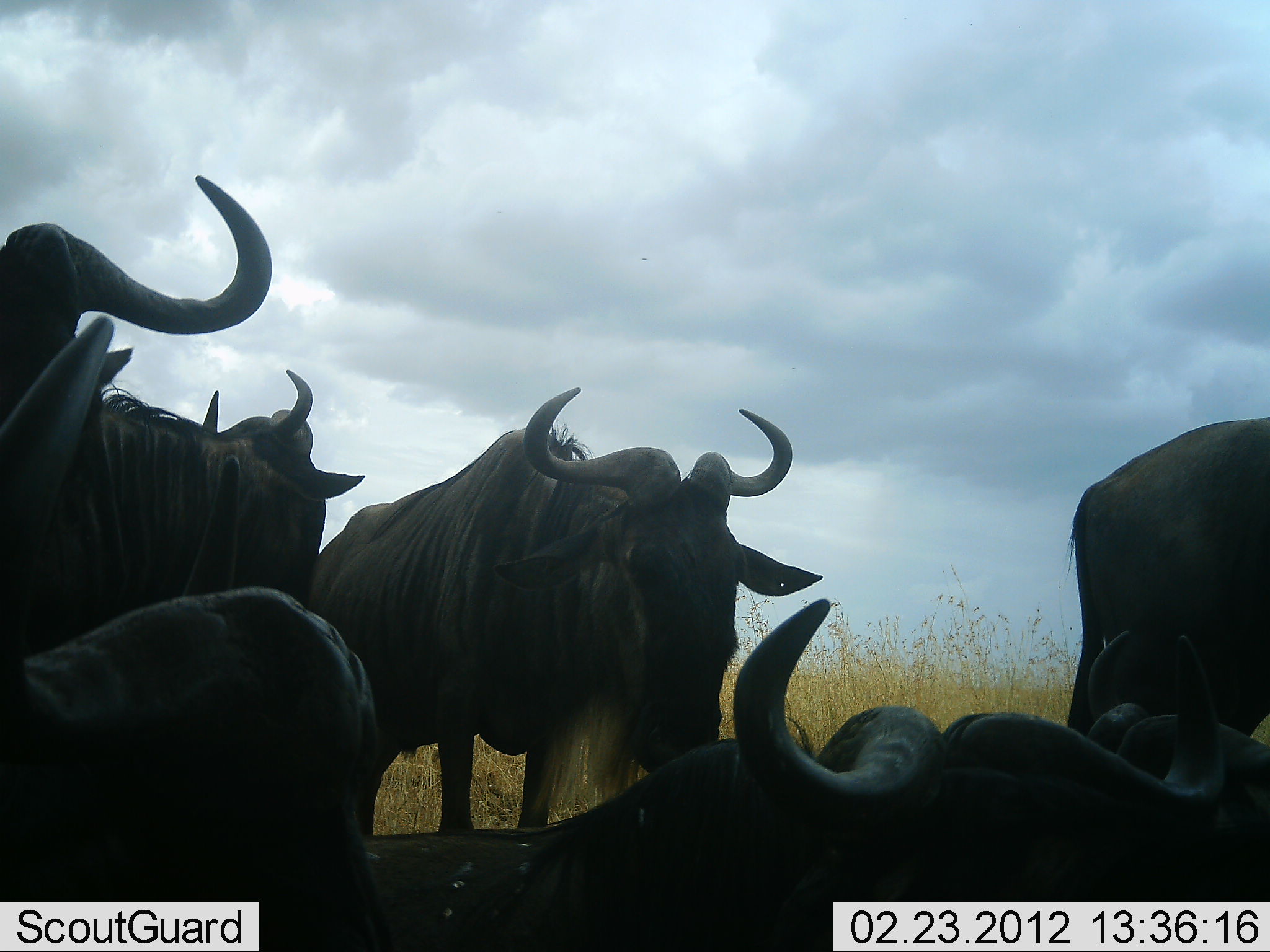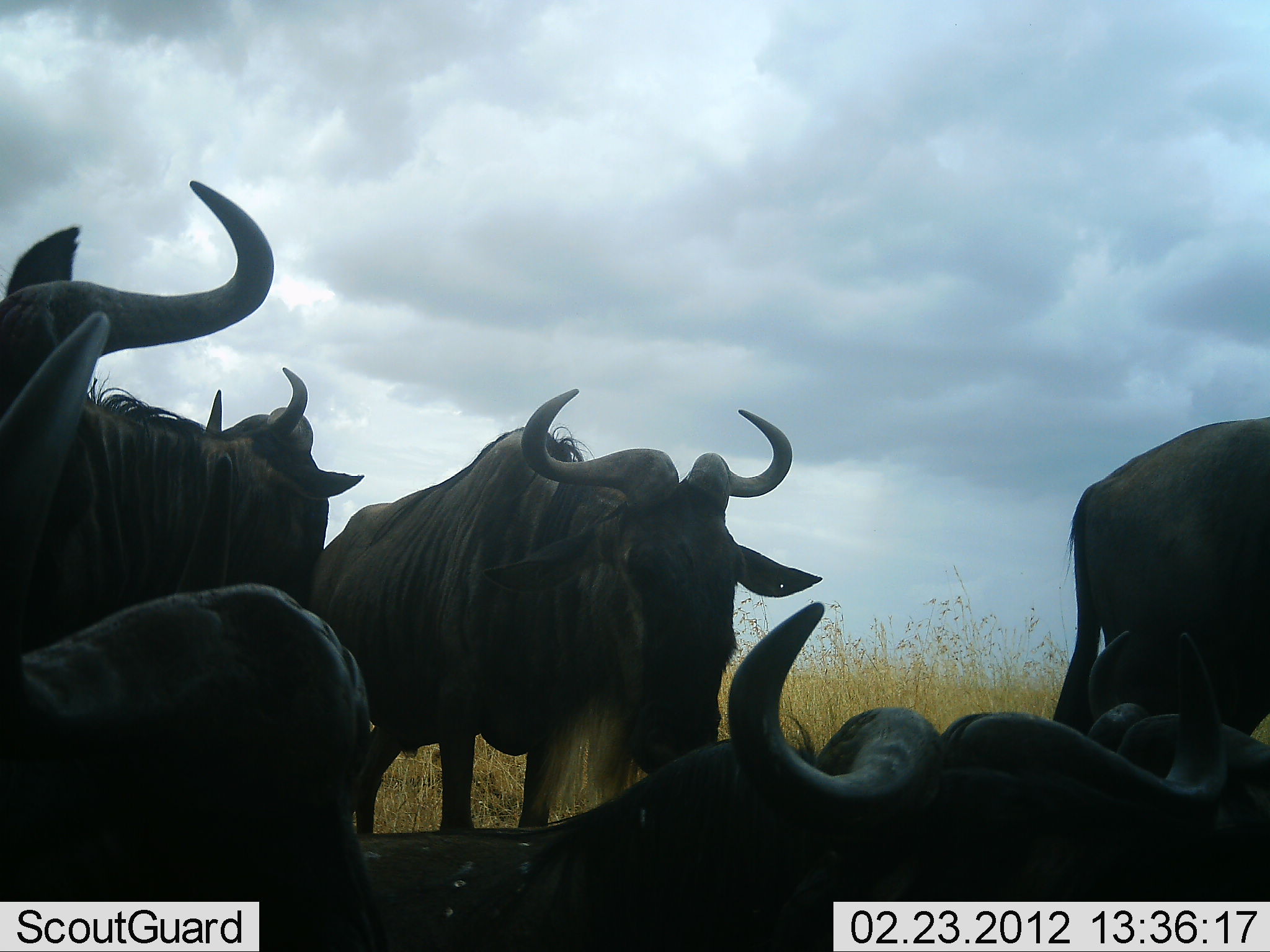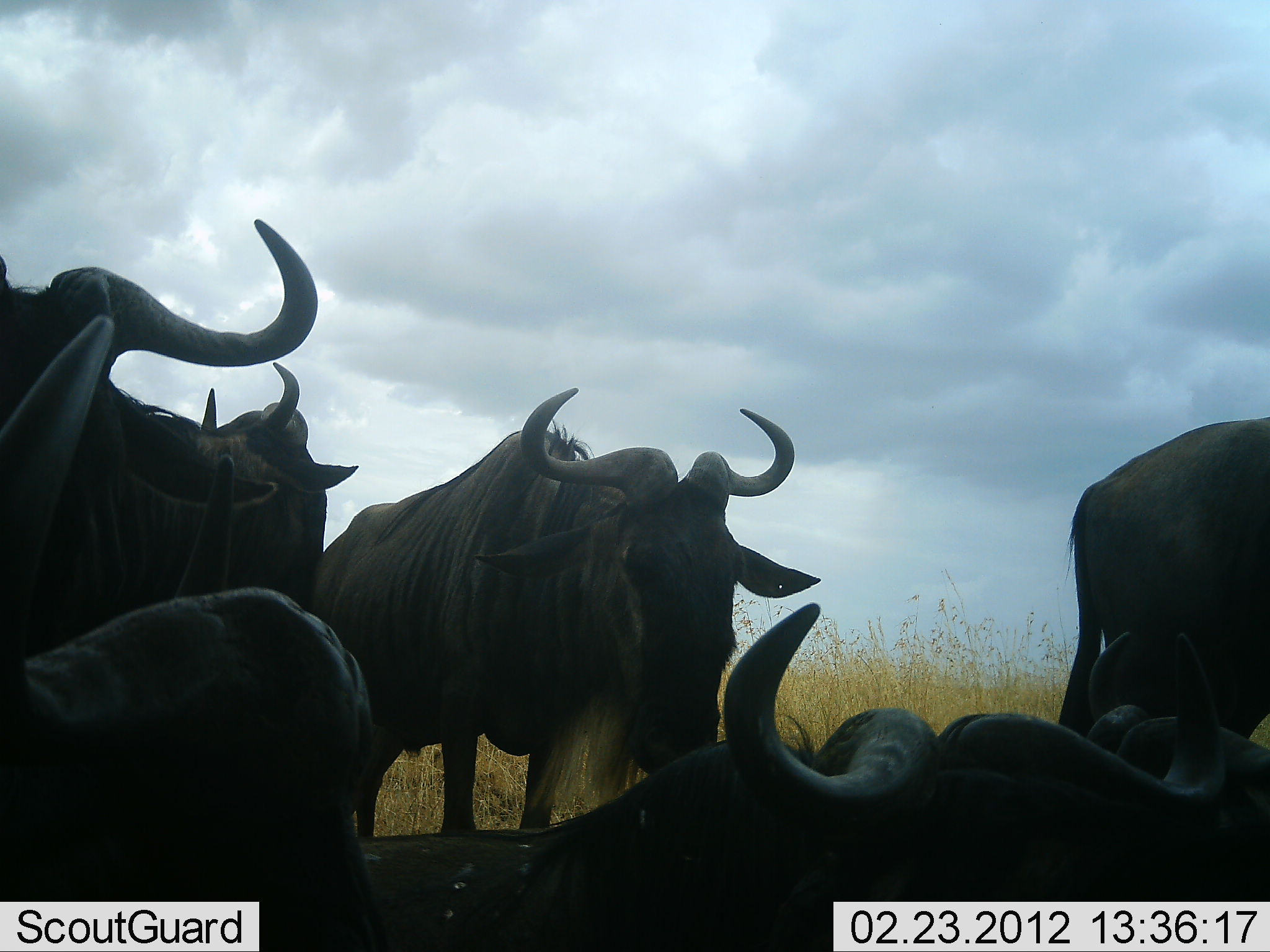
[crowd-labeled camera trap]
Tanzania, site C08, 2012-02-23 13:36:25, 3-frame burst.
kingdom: Animalia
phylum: Chordata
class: Mammalia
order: Artiodactyla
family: Bovidae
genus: Connochaetes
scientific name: Connochaetes taurinus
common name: blue wildebeest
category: wildebeest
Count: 6.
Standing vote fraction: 75%.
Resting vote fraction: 88%.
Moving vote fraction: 4%.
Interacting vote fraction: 8%.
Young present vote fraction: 0%.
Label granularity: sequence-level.